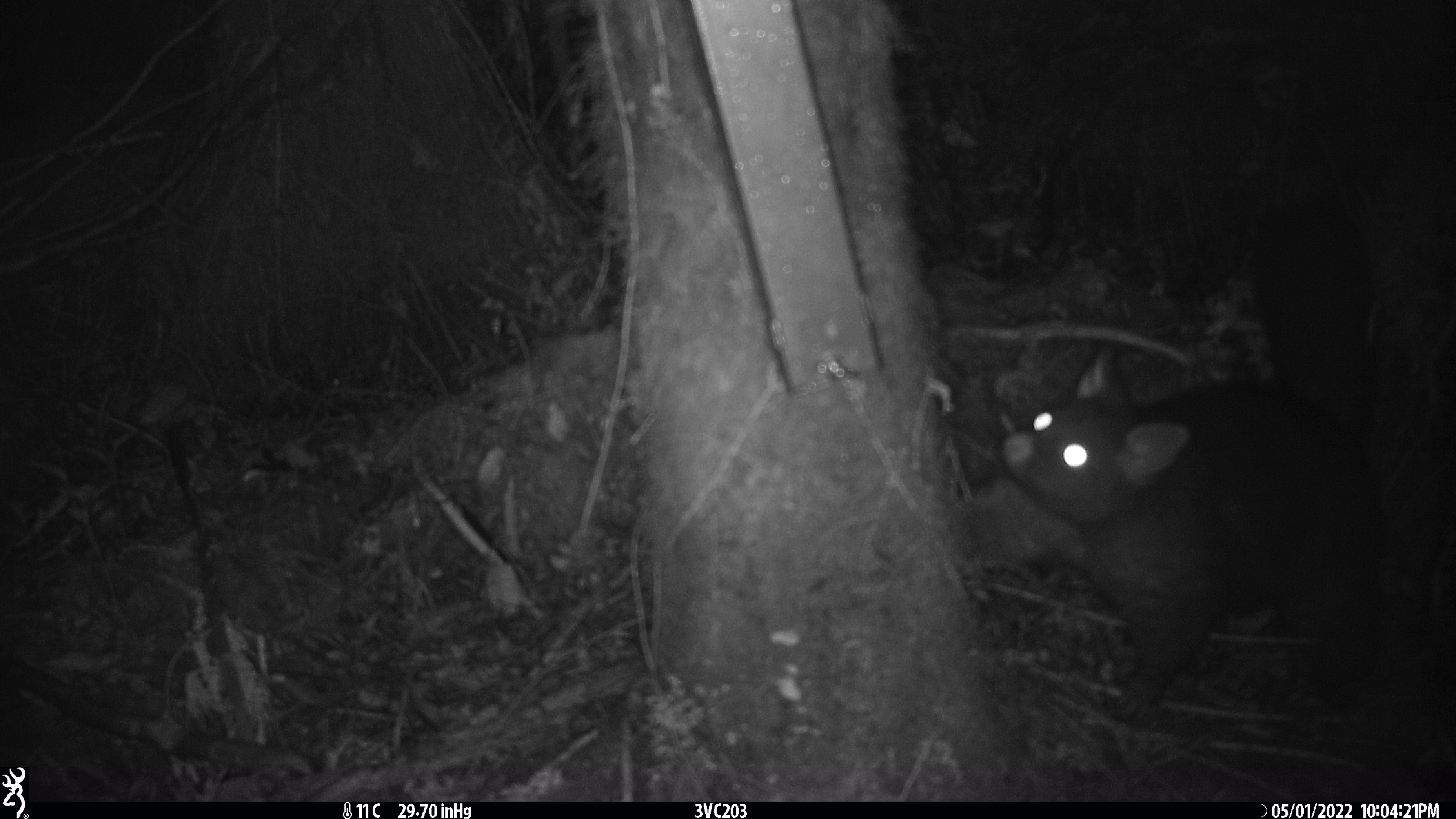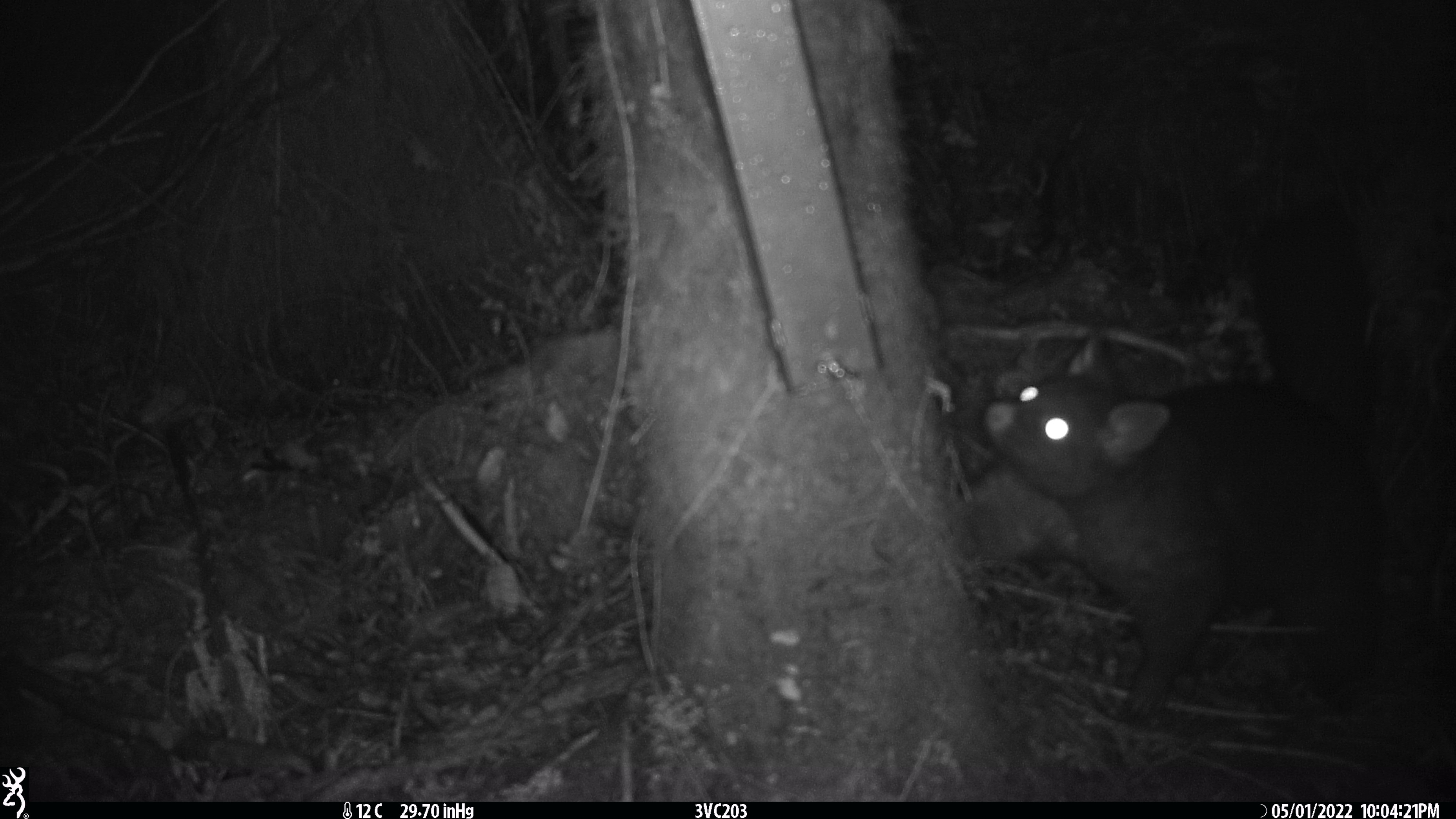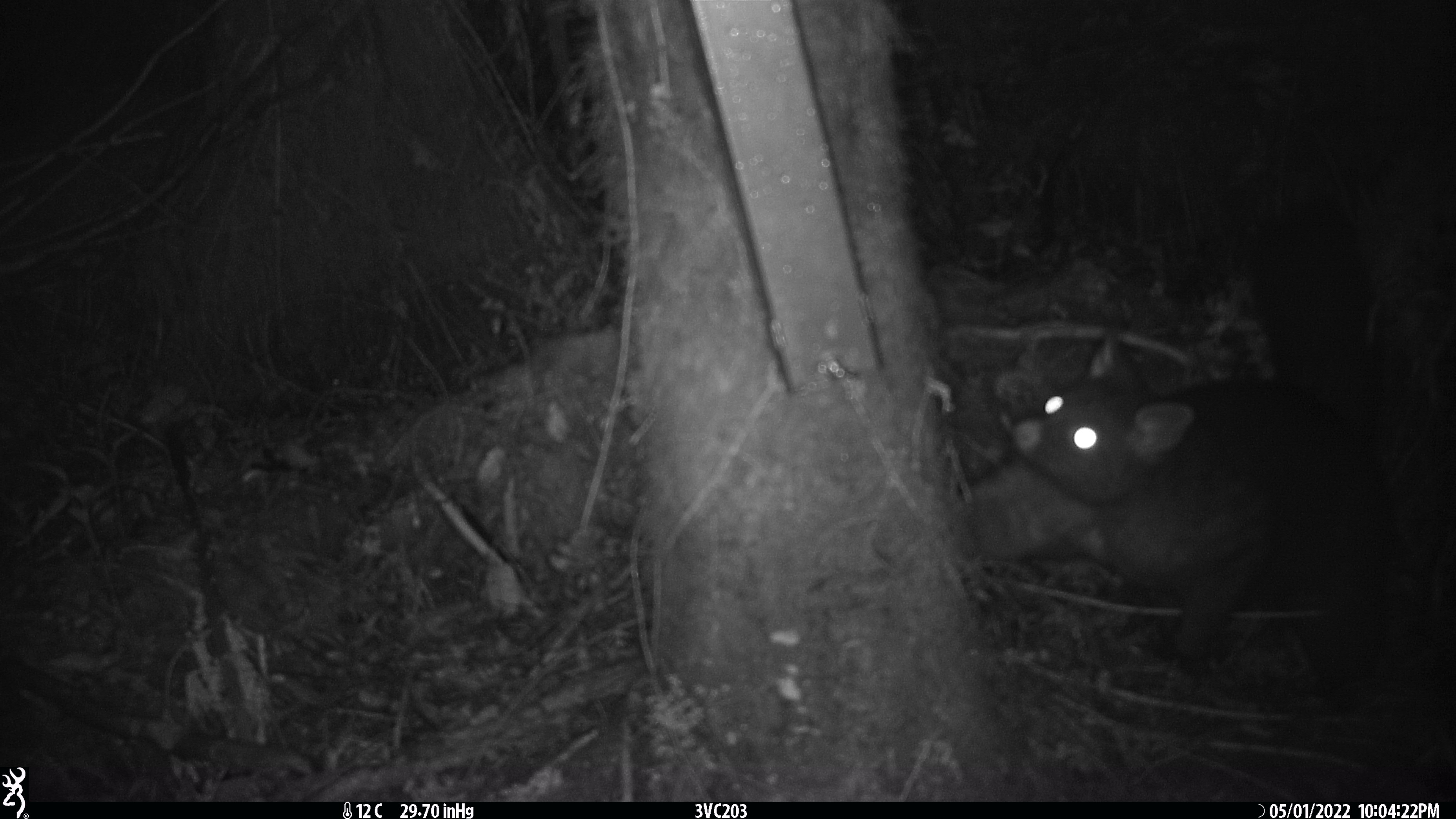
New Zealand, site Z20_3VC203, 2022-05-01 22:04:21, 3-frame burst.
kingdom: Animalia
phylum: Chordata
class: Mammalia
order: Diprotodontia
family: Phalangeridae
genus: Trichosurus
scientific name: Trichosurus vulpecula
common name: common brushtail possum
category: possum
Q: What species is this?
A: Possum (common brushtail possum) (Trichosurus vulpecula).